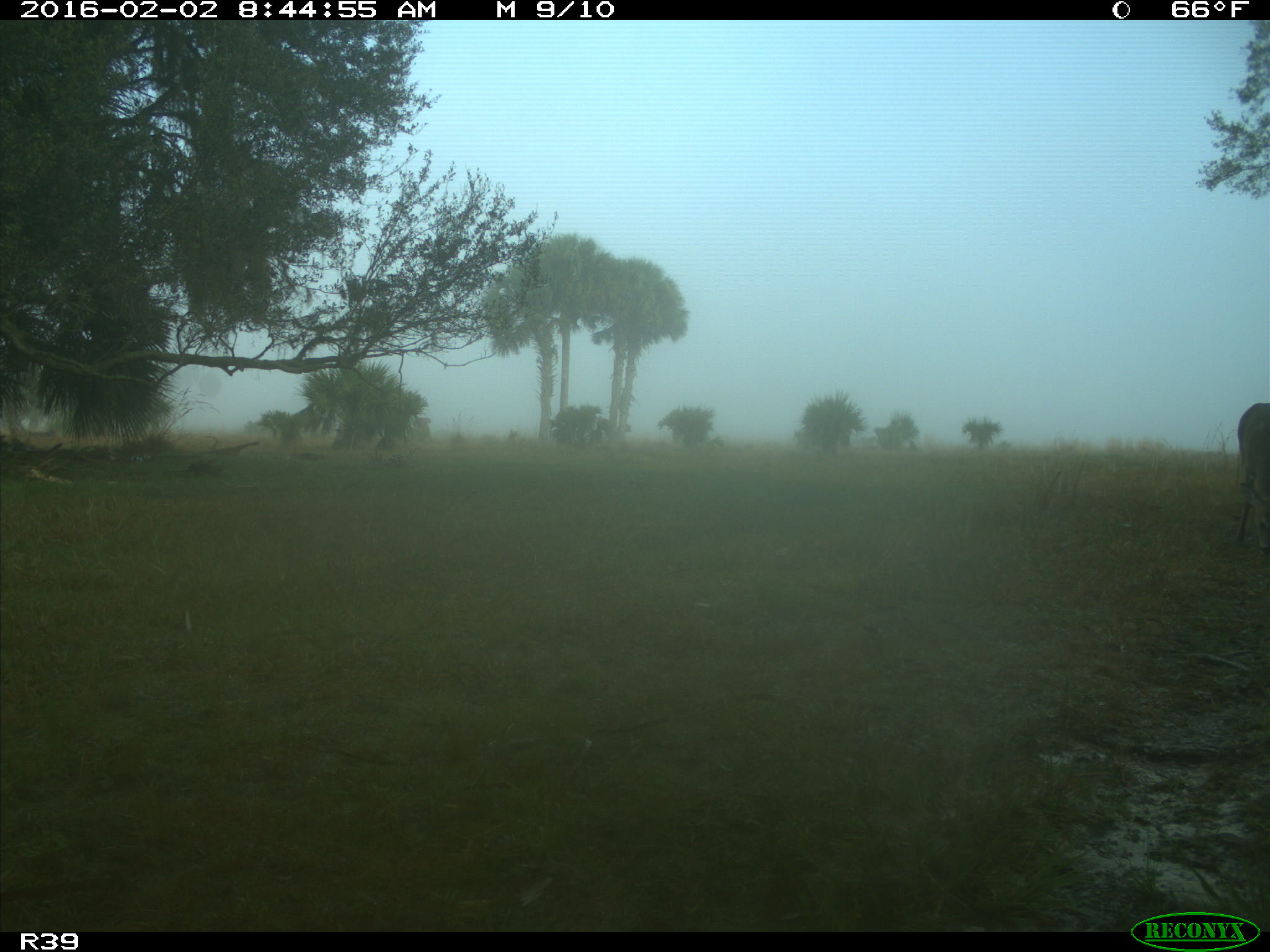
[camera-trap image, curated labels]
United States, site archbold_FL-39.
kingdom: Animalia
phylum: Chordata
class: Mammalia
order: Artiodactyla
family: Cervidae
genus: Odocoileus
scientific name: Odocoileus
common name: deer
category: unidentified deer